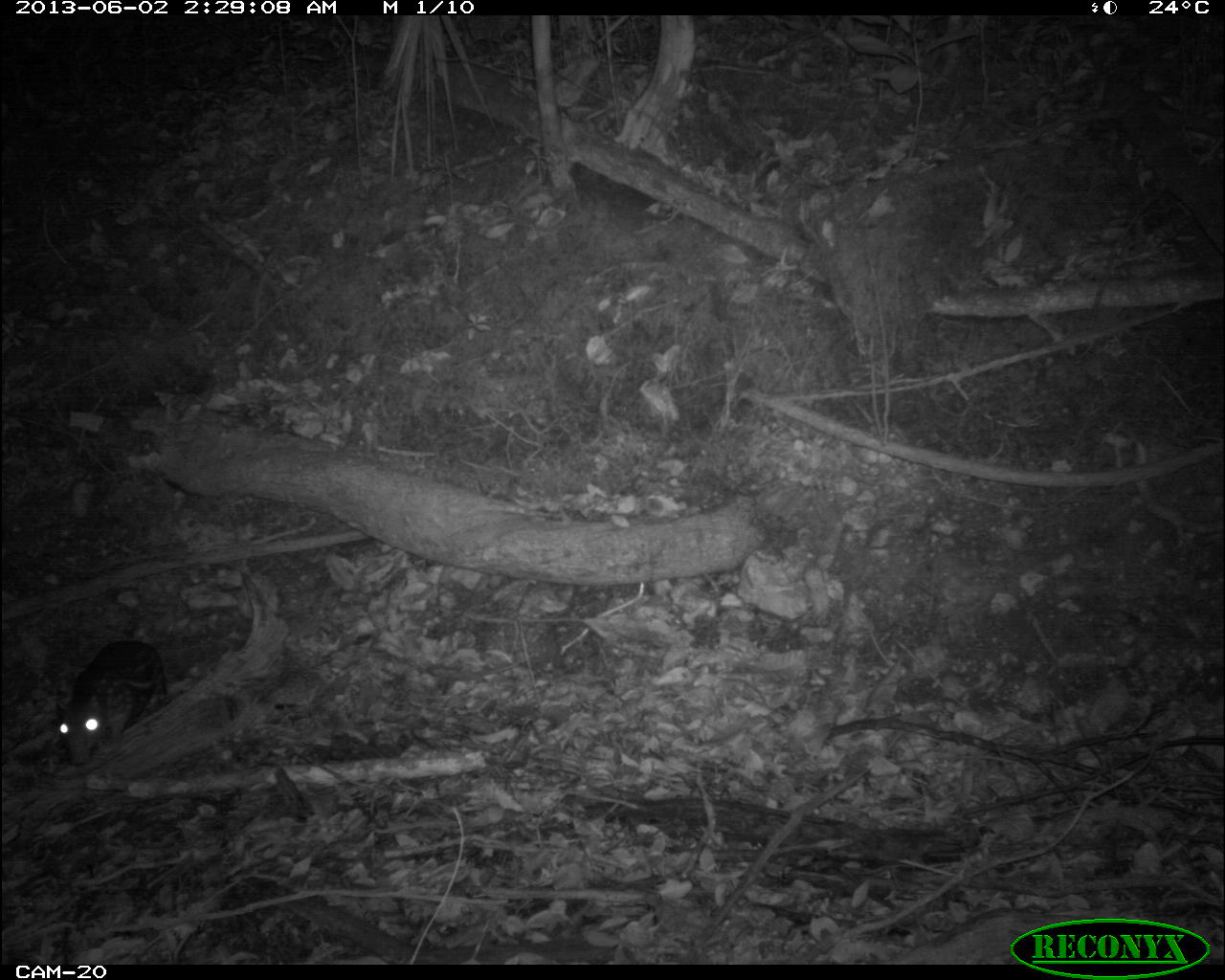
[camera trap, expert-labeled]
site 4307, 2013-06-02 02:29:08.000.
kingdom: Animalia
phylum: Chordata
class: Mammalia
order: Rodentia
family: Cuniculidae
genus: Cuniculus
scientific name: Cuniculus paca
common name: lowland paca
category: agouti paca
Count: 1.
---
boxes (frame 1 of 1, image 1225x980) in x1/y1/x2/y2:
agouti paca: 56/633/163/765